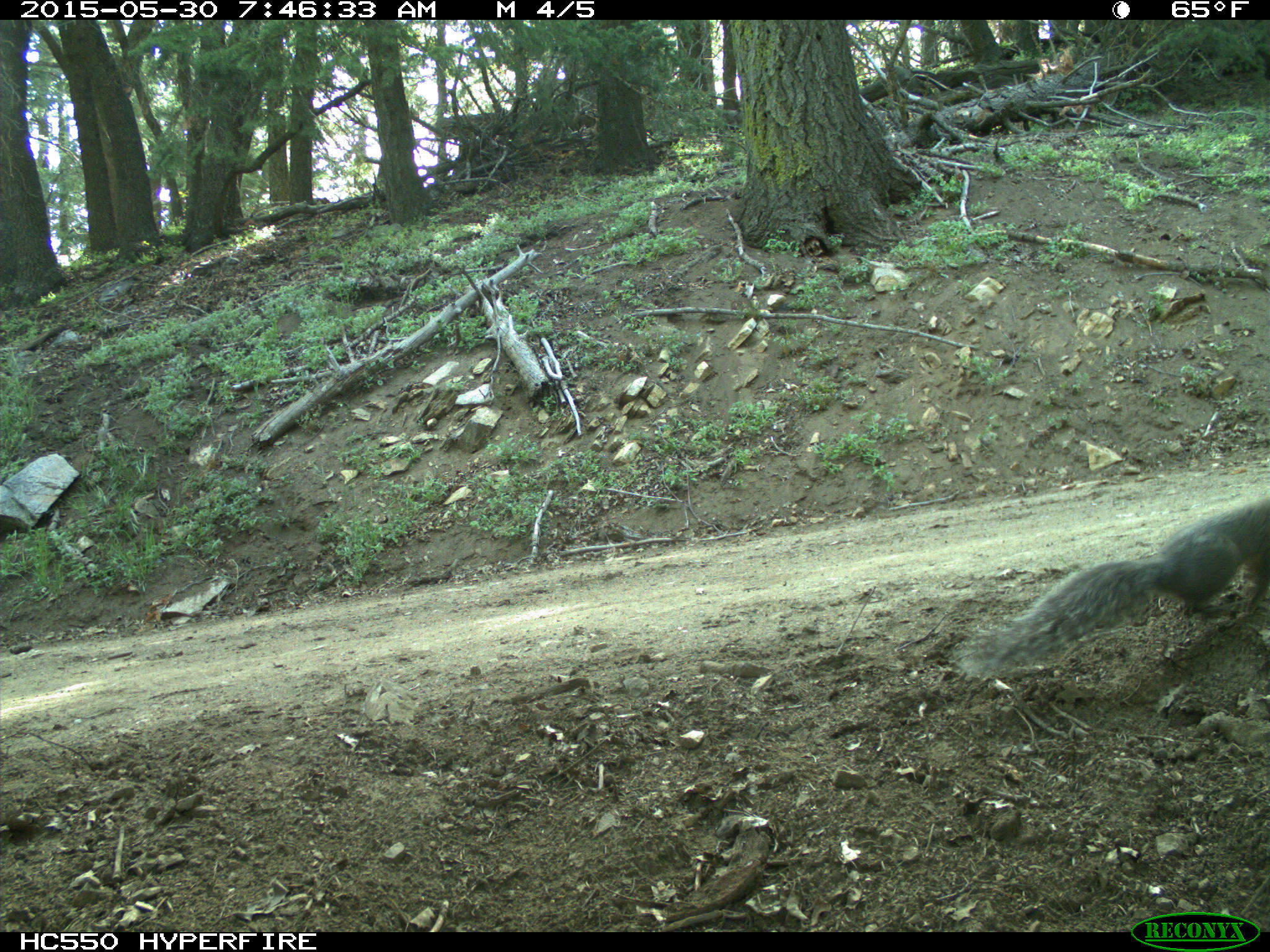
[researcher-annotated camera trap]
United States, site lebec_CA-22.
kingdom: Animalia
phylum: Chordata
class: Mammalia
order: Rodentia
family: Sciuridae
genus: Sciurus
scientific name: Sciurus carolinensis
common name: eastern gray squirrel